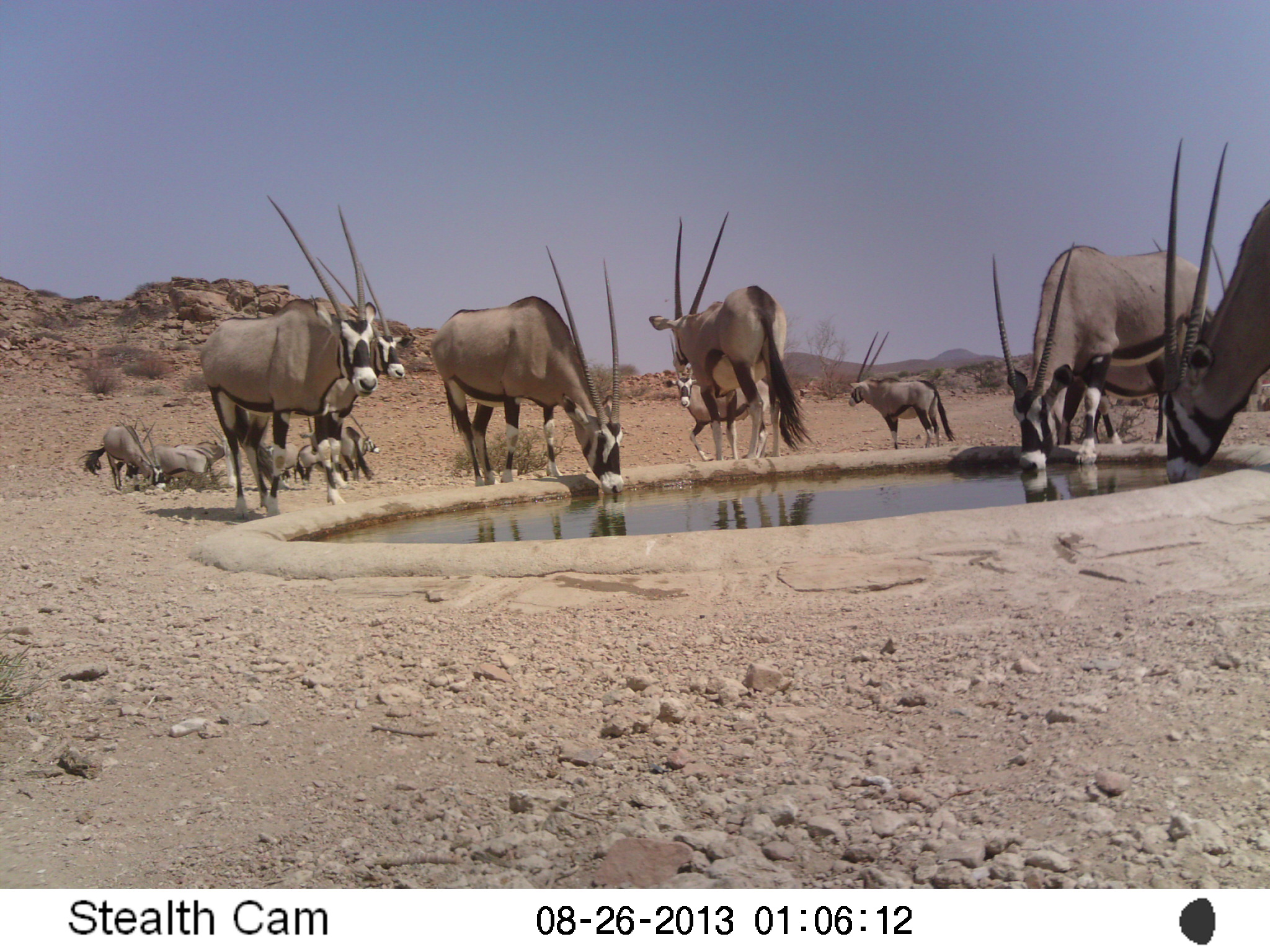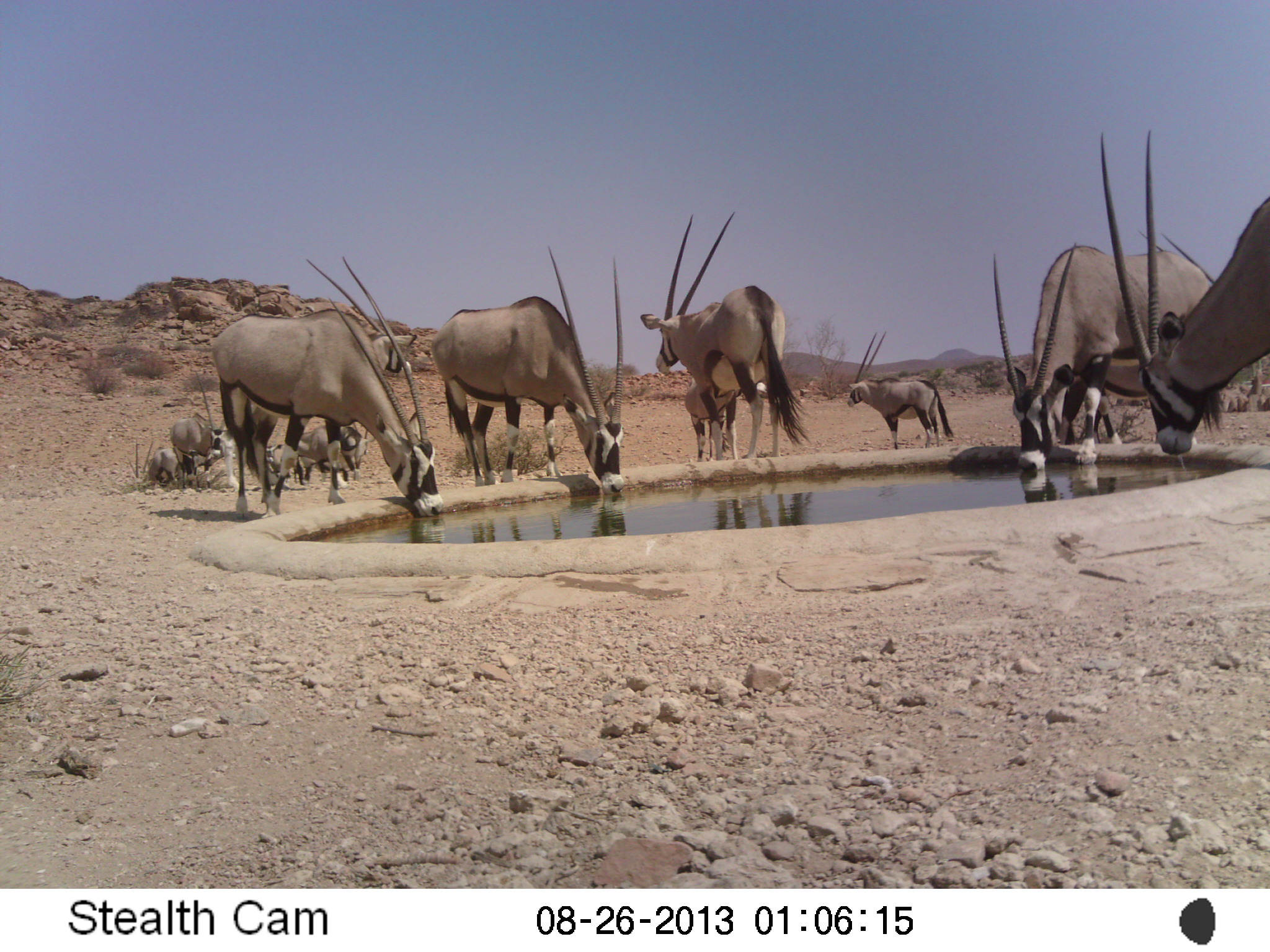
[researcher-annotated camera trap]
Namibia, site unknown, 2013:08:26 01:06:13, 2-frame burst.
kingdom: Animalia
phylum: Chordata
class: Mammalia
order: Artiodactyla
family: Bovidae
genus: Oryx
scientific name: Oryx gazella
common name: gemsbok